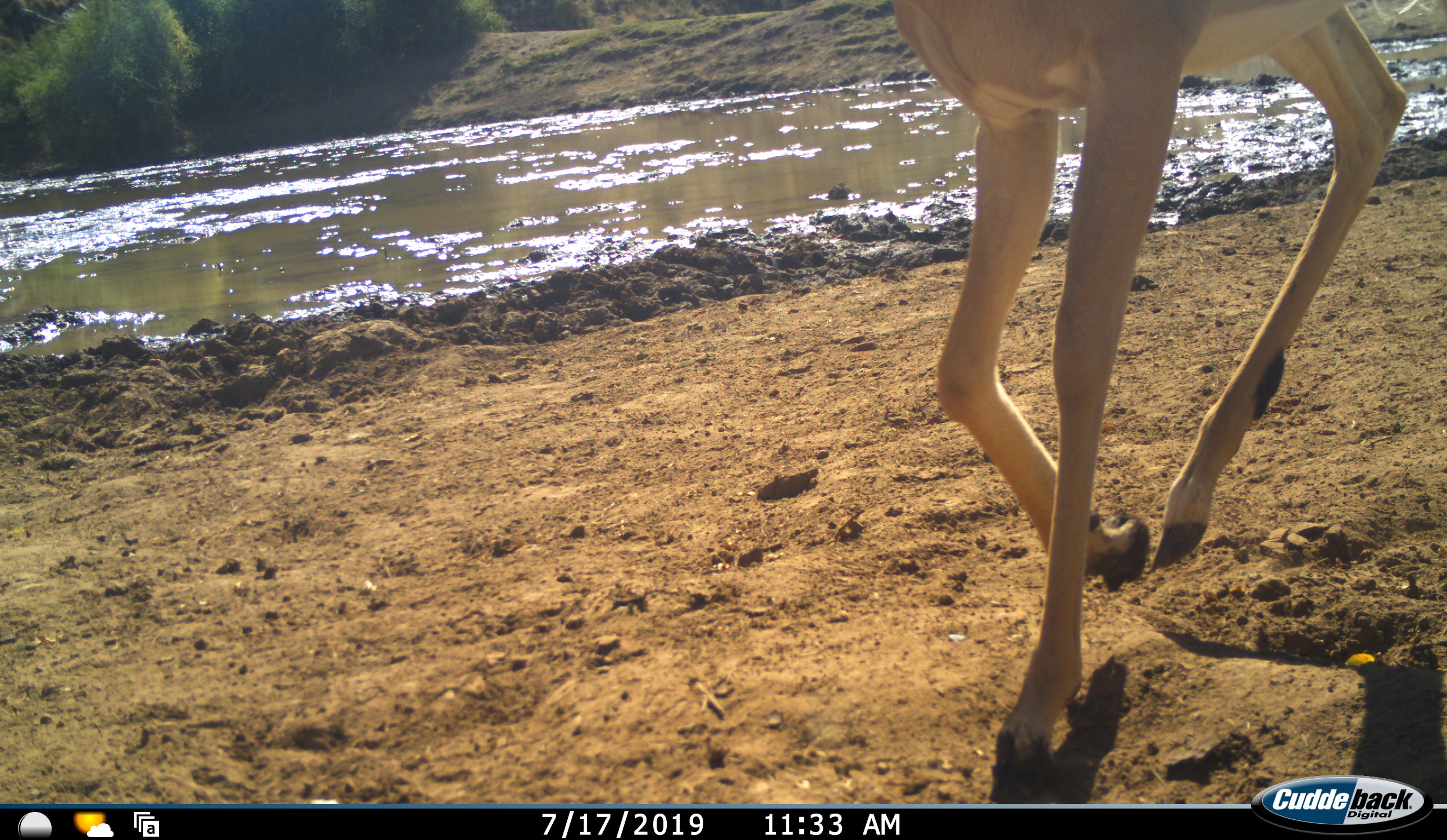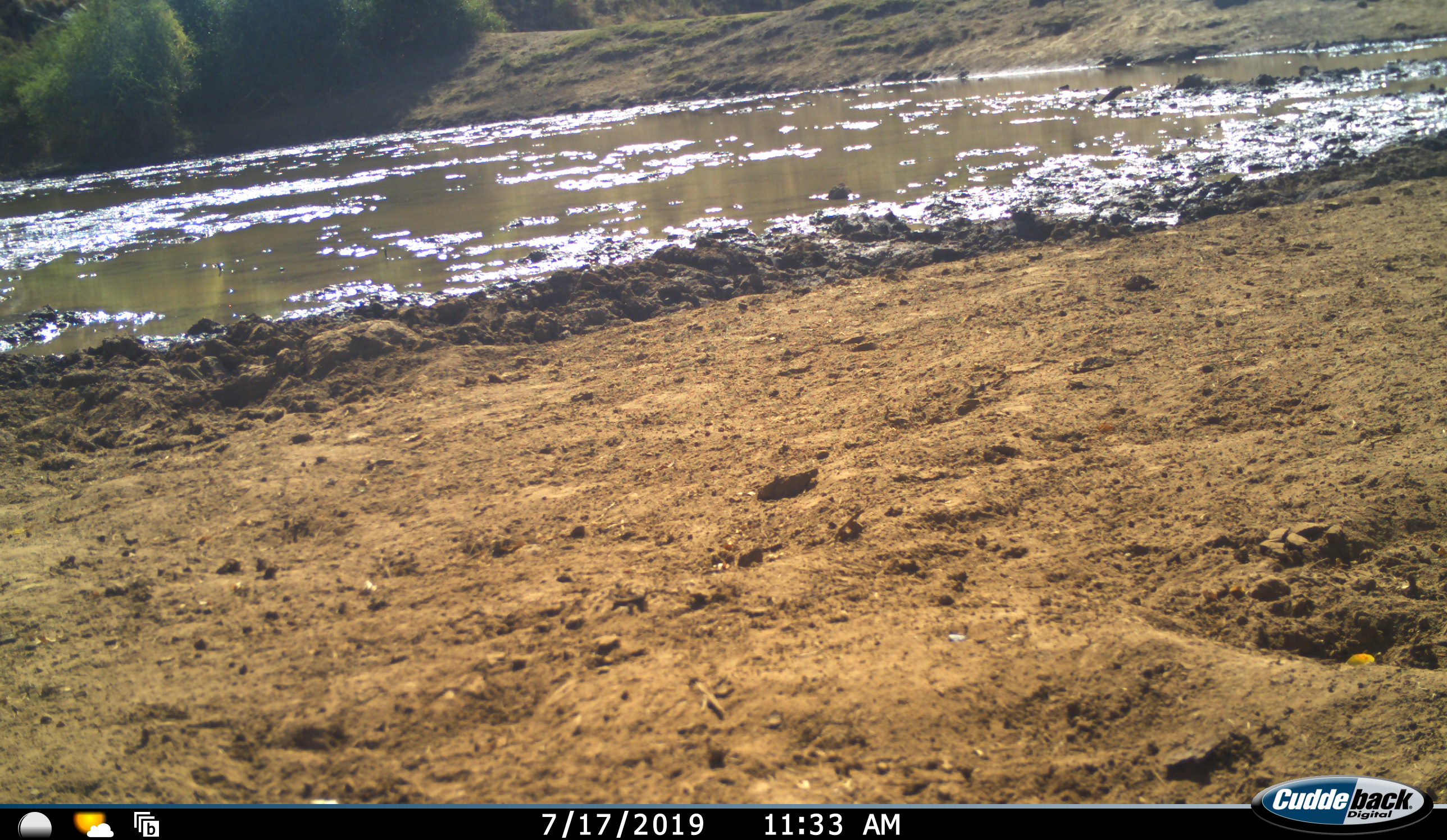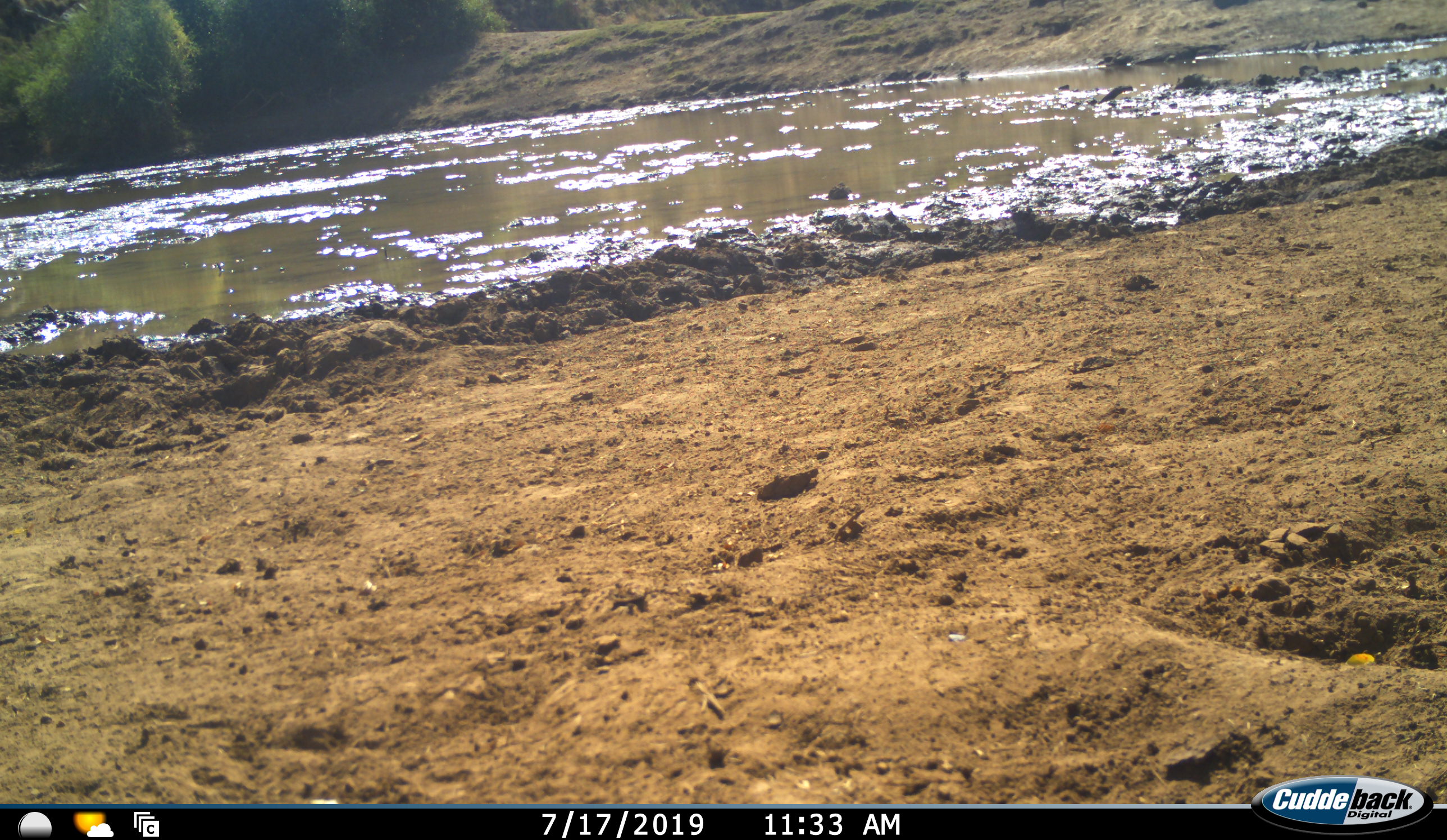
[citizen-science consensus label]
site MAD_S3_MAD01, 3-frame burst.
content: unidentified animal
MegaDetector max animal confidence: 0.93